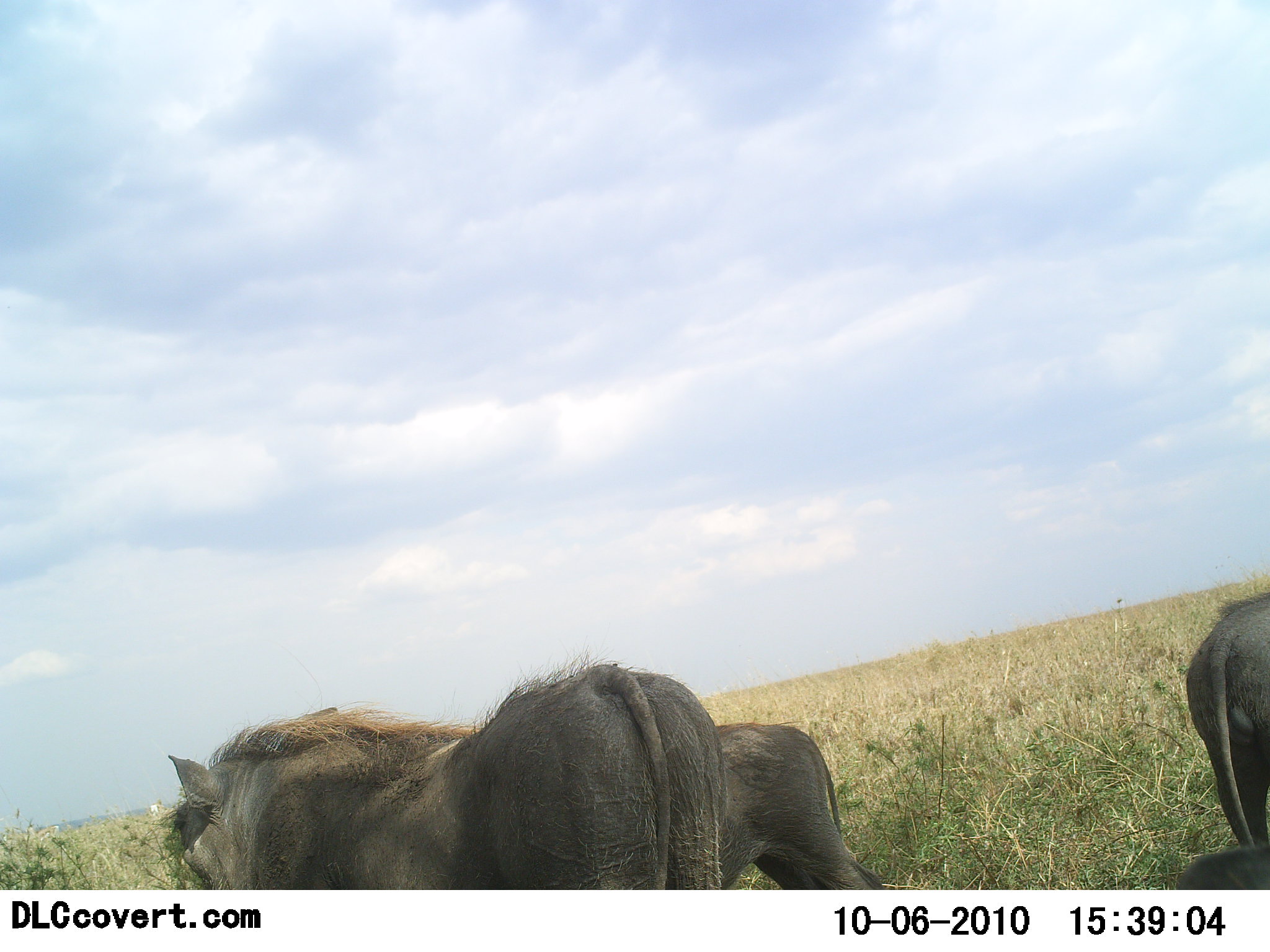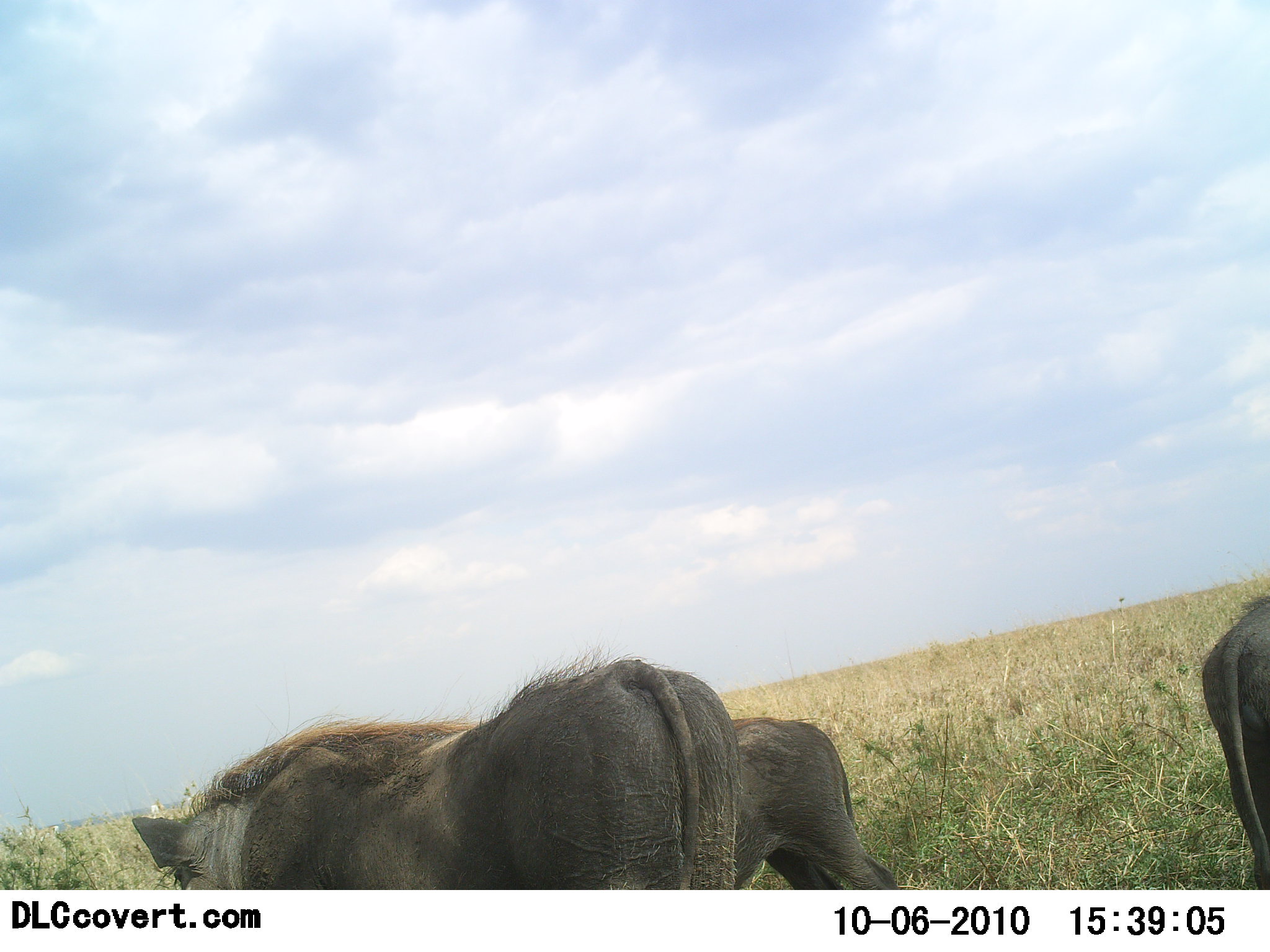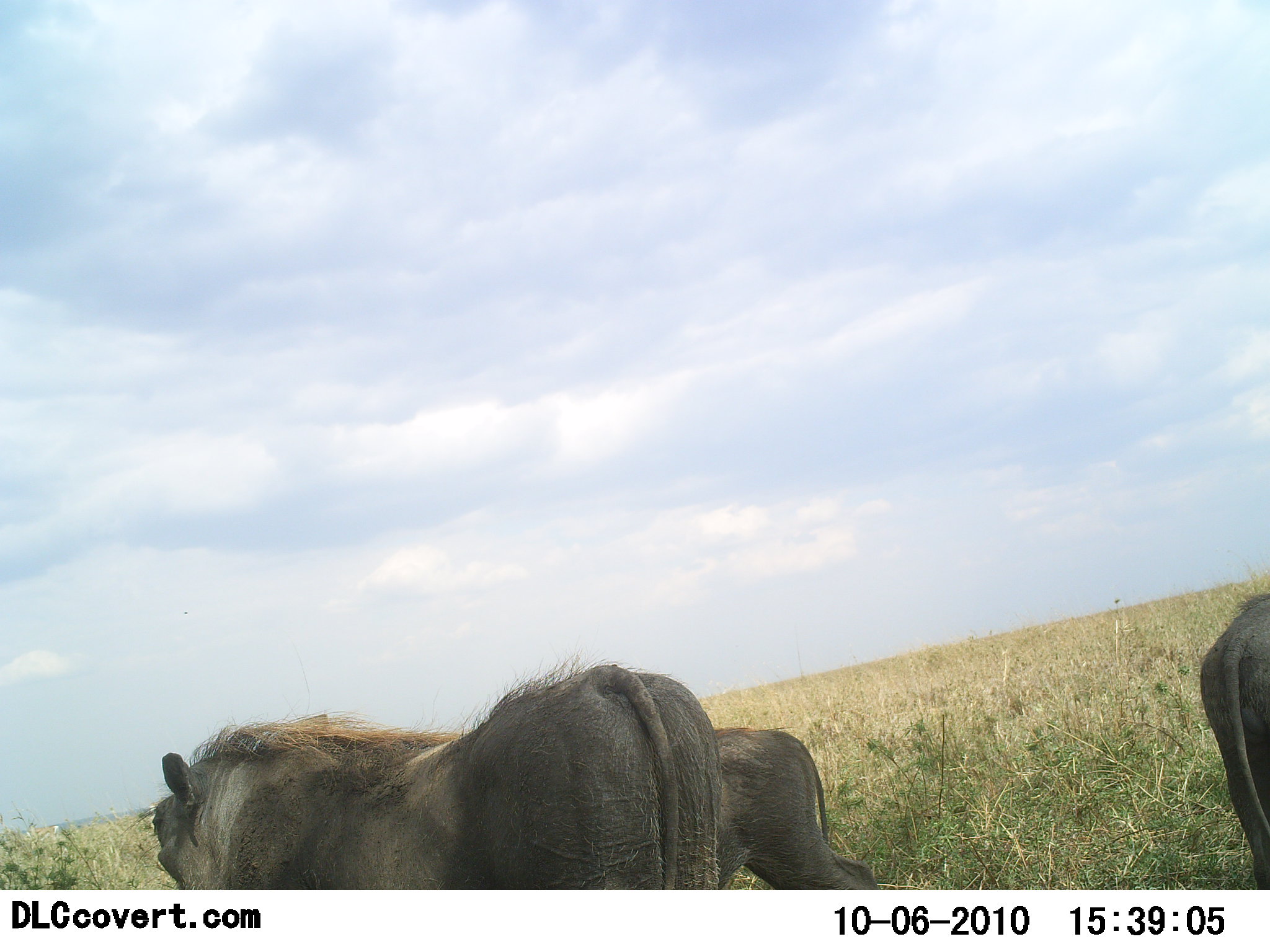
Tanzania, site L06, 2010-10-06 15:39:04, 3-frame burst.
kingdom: Animalia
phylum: Chordata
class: Mammalia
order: Artiodactyla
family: Suidae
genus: Phacochoerus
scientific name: Phacochoerus africanus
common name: warthog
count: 3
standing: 53%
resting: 7%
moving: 20%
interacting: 7%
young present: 7%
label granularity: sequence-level